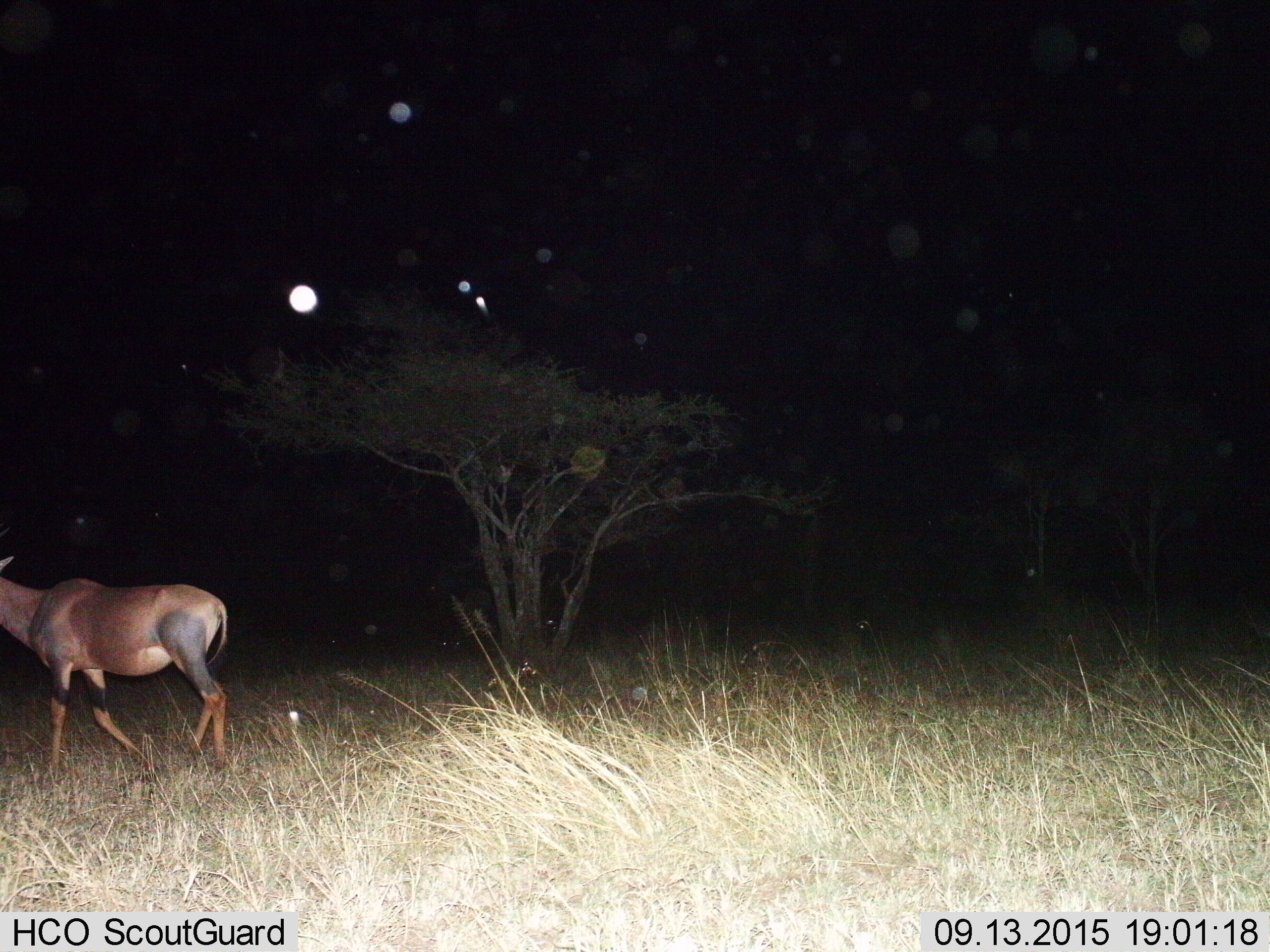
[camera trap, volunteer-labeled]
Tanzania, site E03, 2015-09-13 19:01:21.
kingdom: Animalia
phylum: Chordata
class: Mammalia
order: Artiodactyla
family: Bovidae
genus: Damaliscus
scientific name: Damaliscus lunatus jimela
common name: topi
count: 1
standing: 13%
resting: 0%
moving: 93%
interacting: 0%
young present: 7%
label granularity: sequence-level